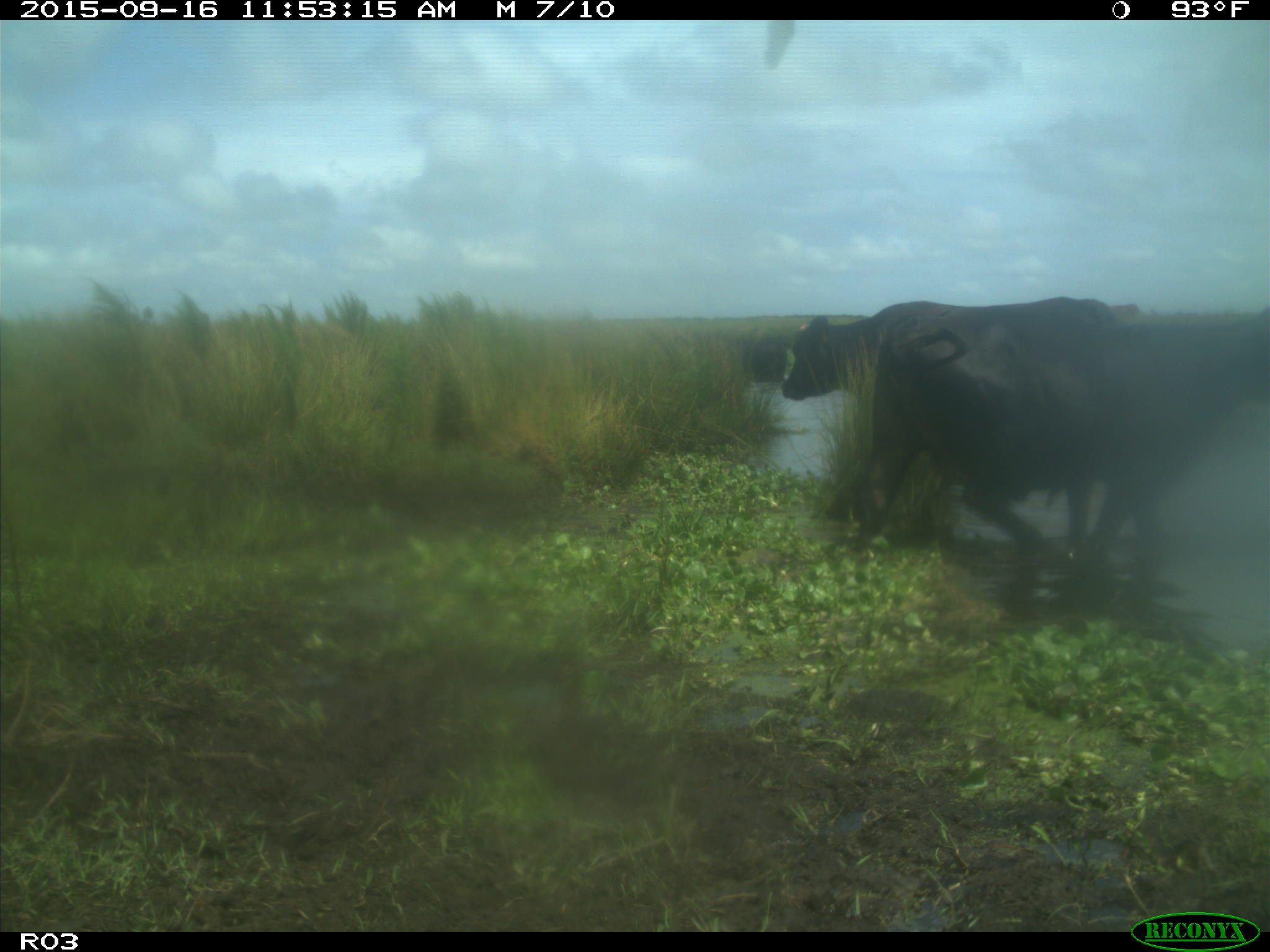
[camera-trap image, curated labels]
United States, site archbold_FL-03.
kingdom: Animalia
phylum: Chordata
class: Mammalia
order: Artiodactyla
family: Bovidae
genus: Bos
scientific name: Bos taurus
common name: domestic cow